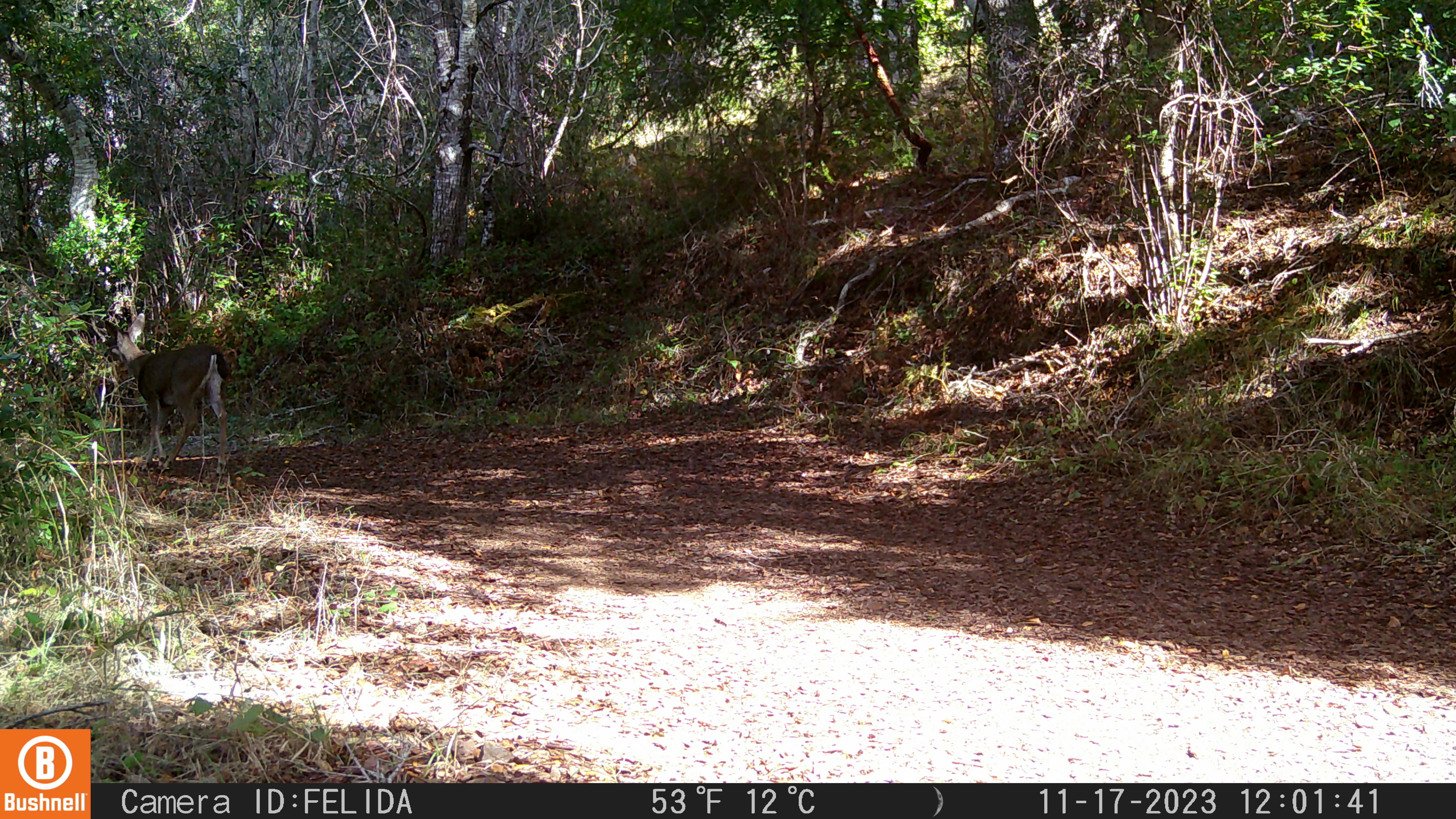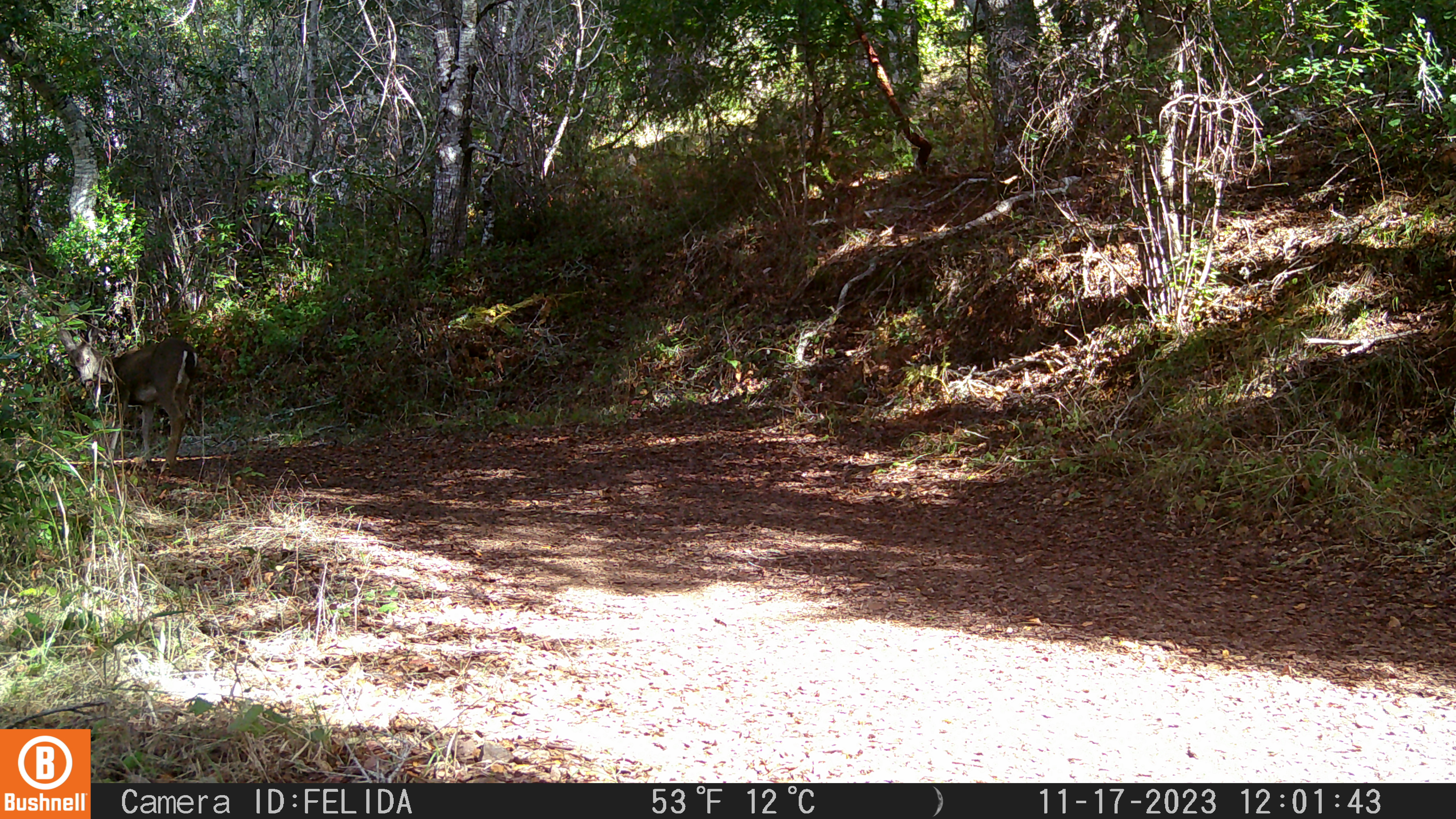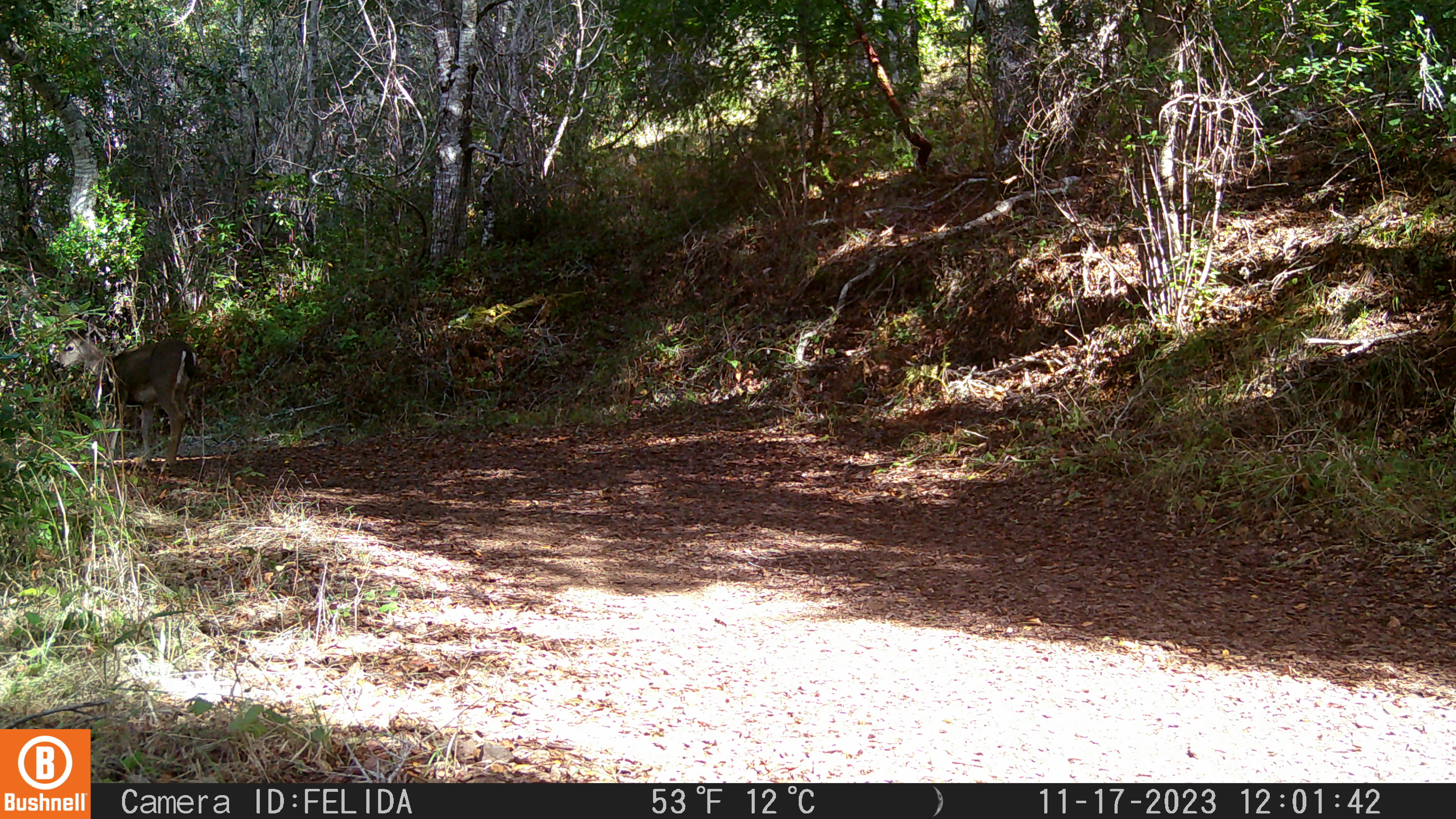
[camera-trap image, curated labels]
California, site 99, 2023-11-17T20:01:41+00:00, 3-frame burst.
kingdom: Animalia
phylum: Chordata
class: Mammalia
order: Artiodactyla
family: Cervidae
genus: Odocoileus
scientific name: Odocoileus hemionus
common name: mule deer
Mule deer (Odocoileus hemionus).